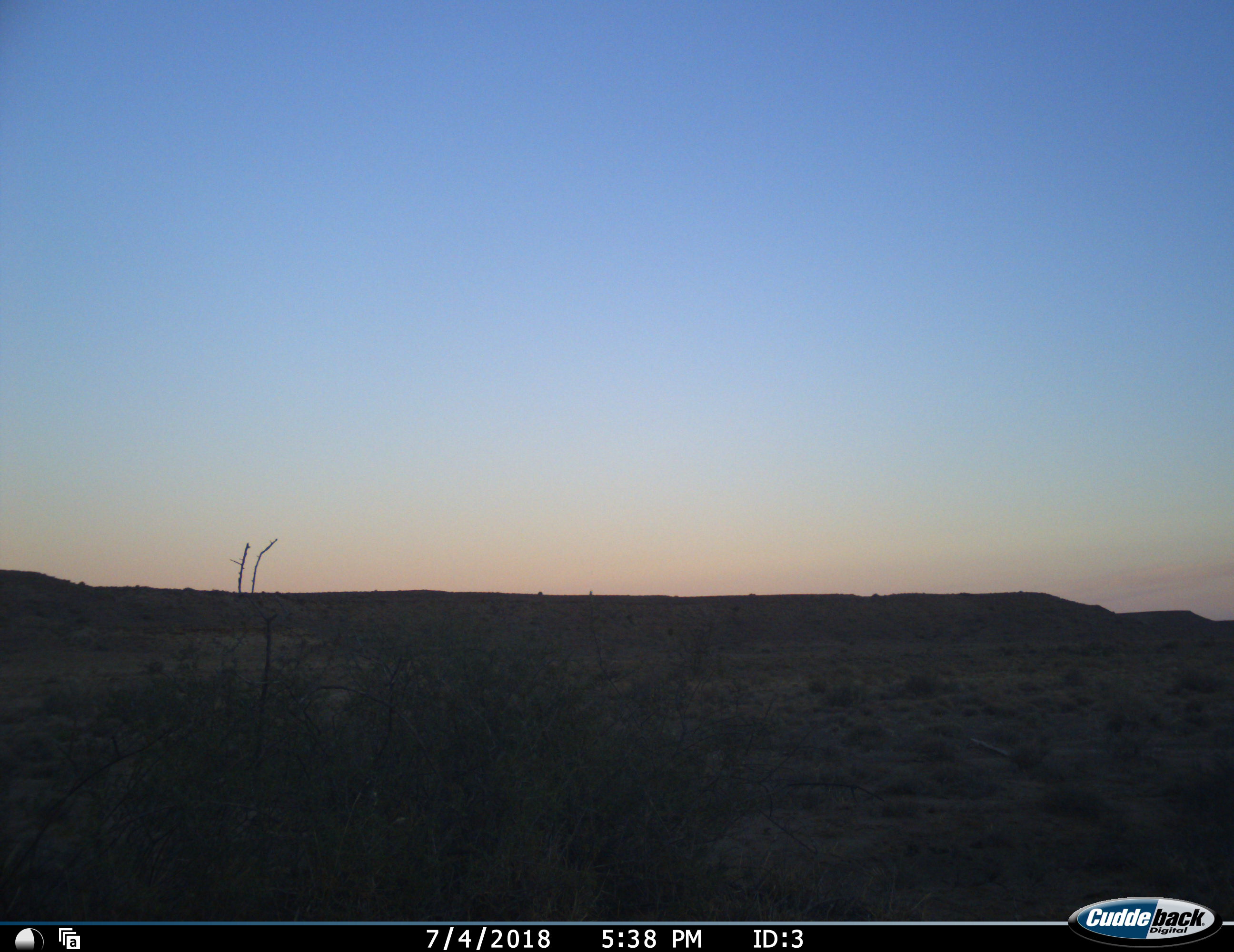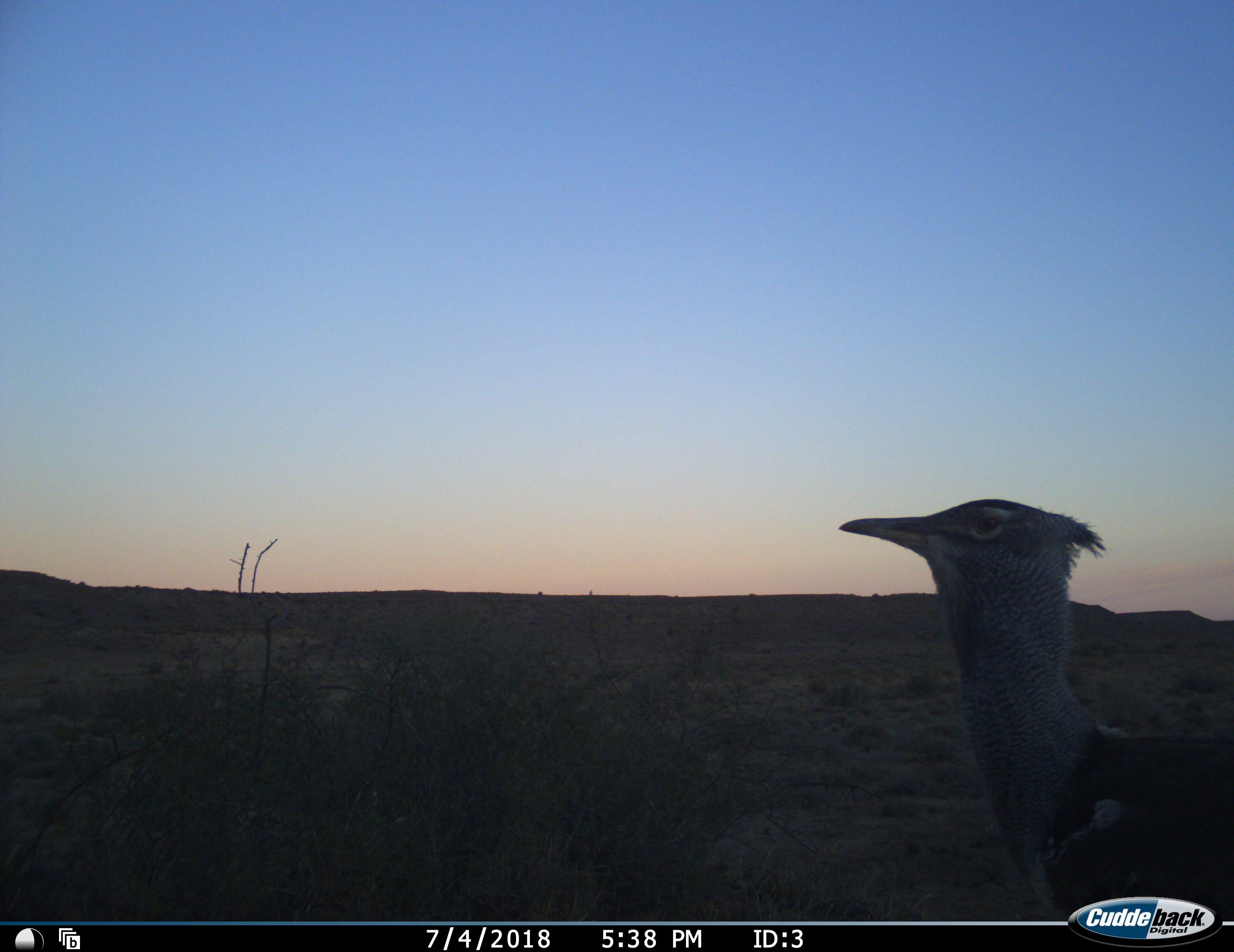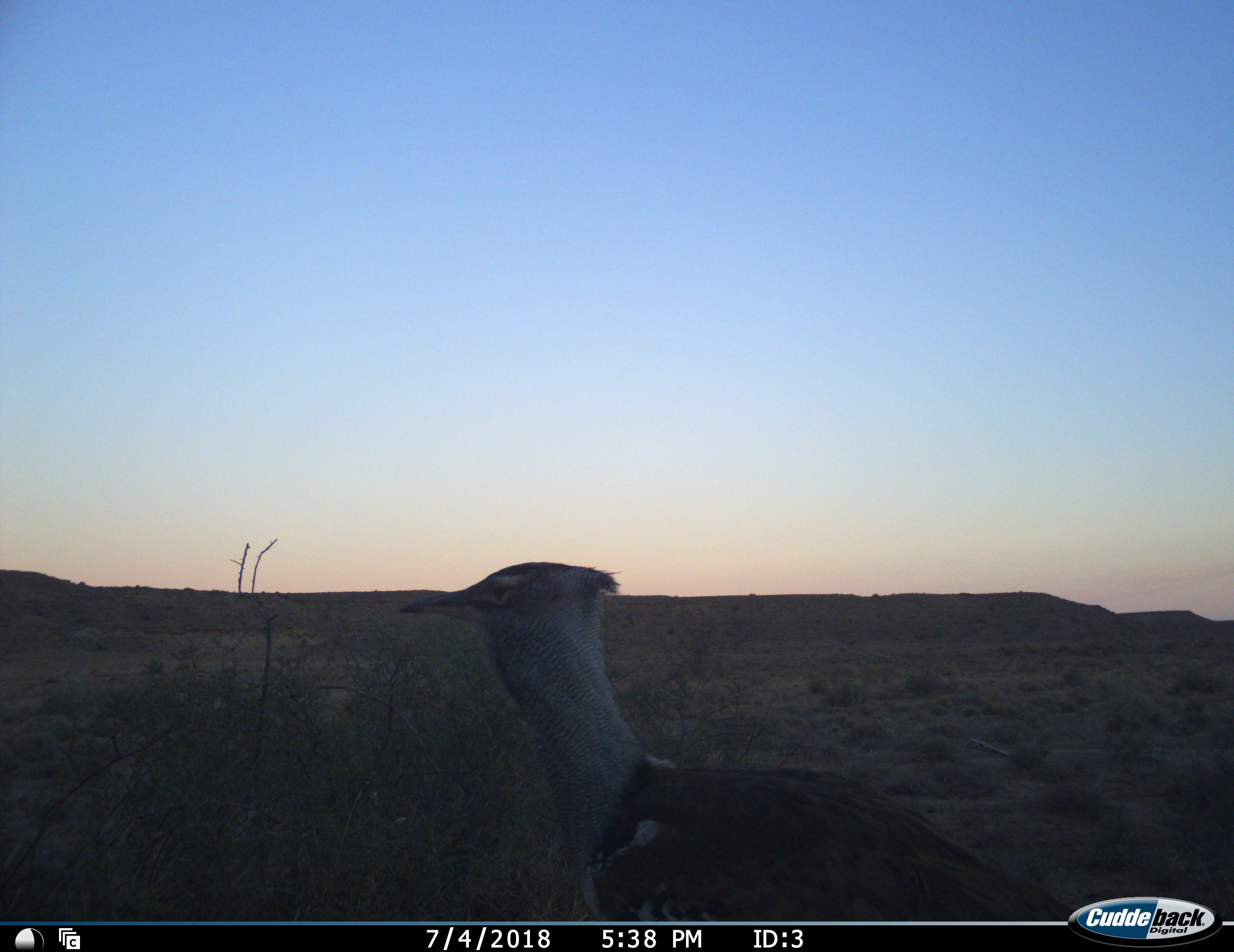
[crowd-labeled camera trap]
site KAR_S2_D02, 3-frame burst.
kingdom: Animalia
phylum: Chordata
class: Aves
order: Otidiformes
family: Otididae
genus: Ardeotis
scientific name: Ardeotis kori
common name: kori bustard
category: bustardkori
Bustardkori (kori bustard) (Ardeotis kori), count 1. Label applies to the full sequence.